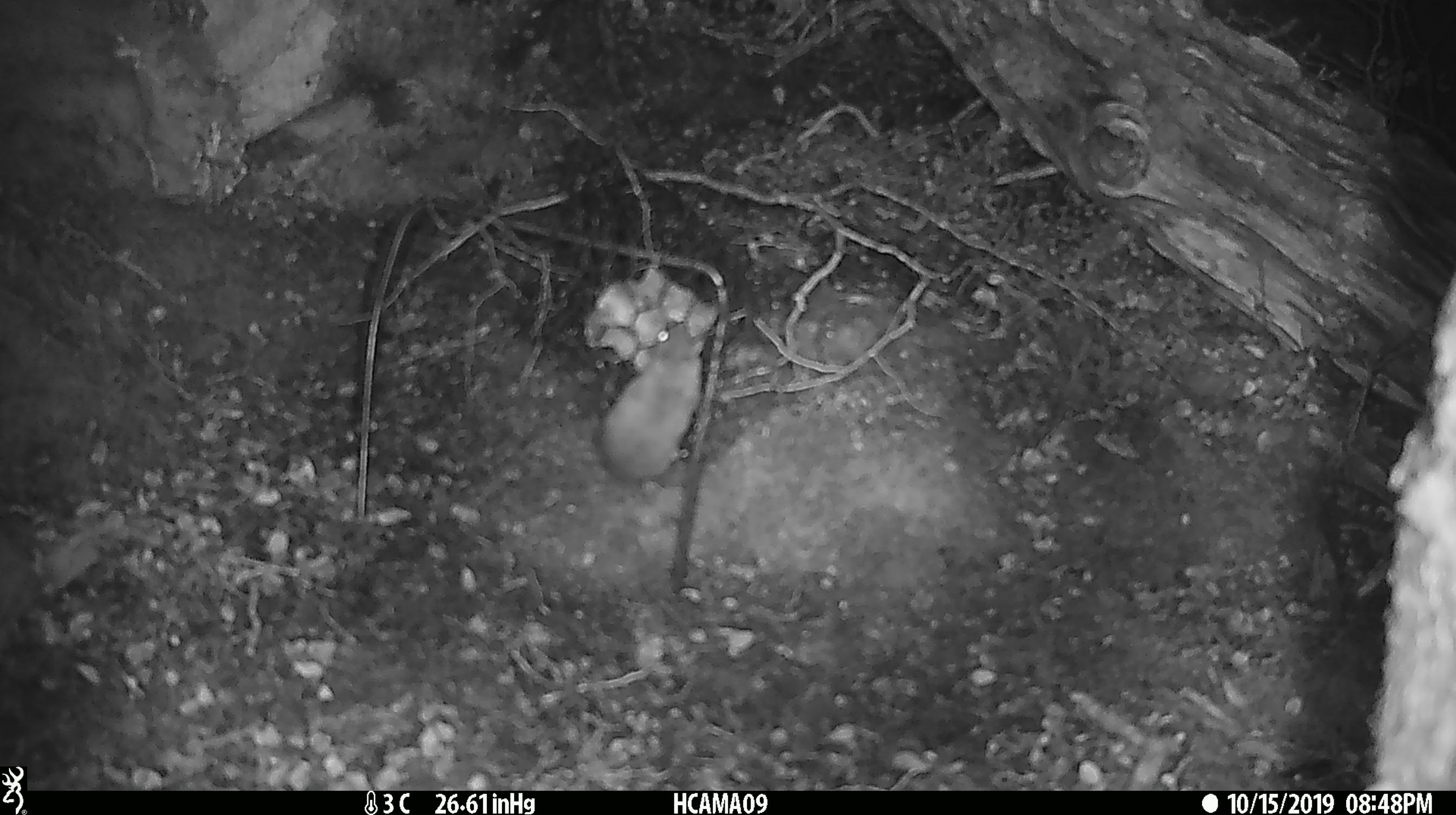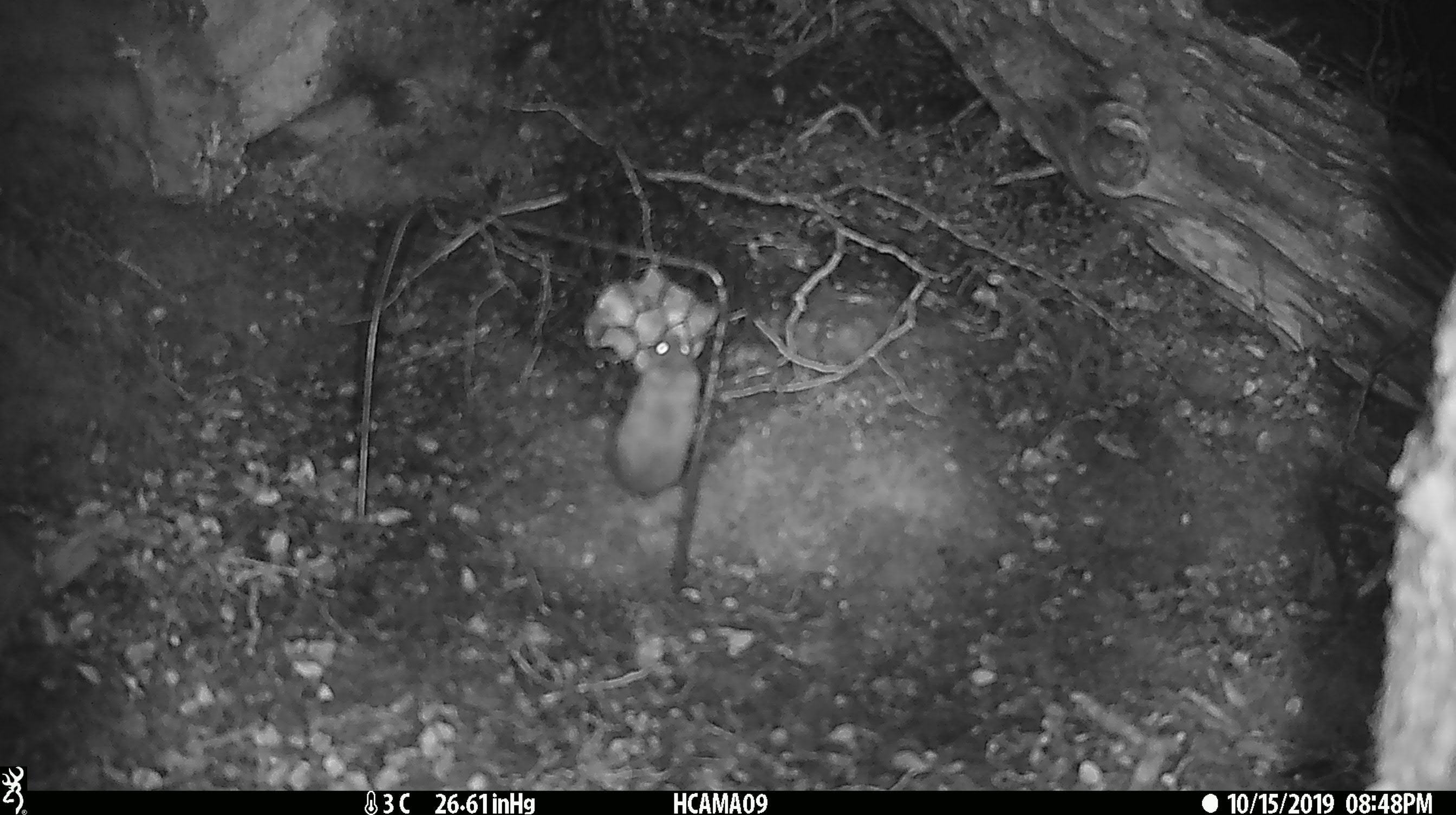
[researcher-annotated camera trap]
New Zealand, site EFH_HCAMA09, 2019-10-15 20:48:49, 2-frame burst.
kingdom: Animalia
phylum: Chordata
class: Mammalia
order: Rodentia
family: Muridae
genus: Mus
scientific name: Mus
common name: mouse